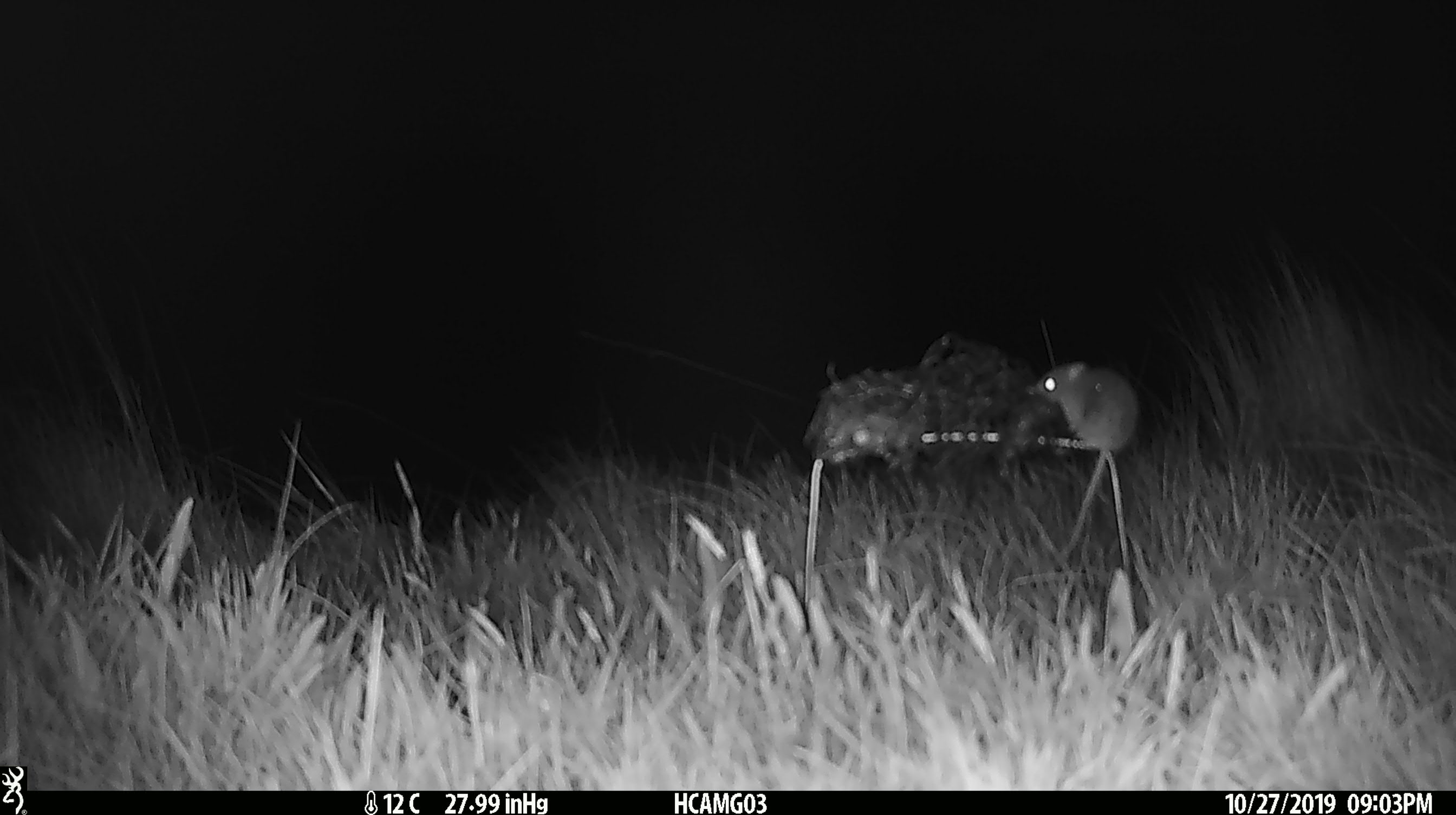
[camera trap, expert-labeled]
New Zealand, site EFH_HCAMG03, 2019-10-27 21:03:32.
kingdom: Animalia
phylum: Chordata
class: Mammalia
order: Rodentia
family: Muridae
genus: Mus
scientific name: Mus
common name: mouse